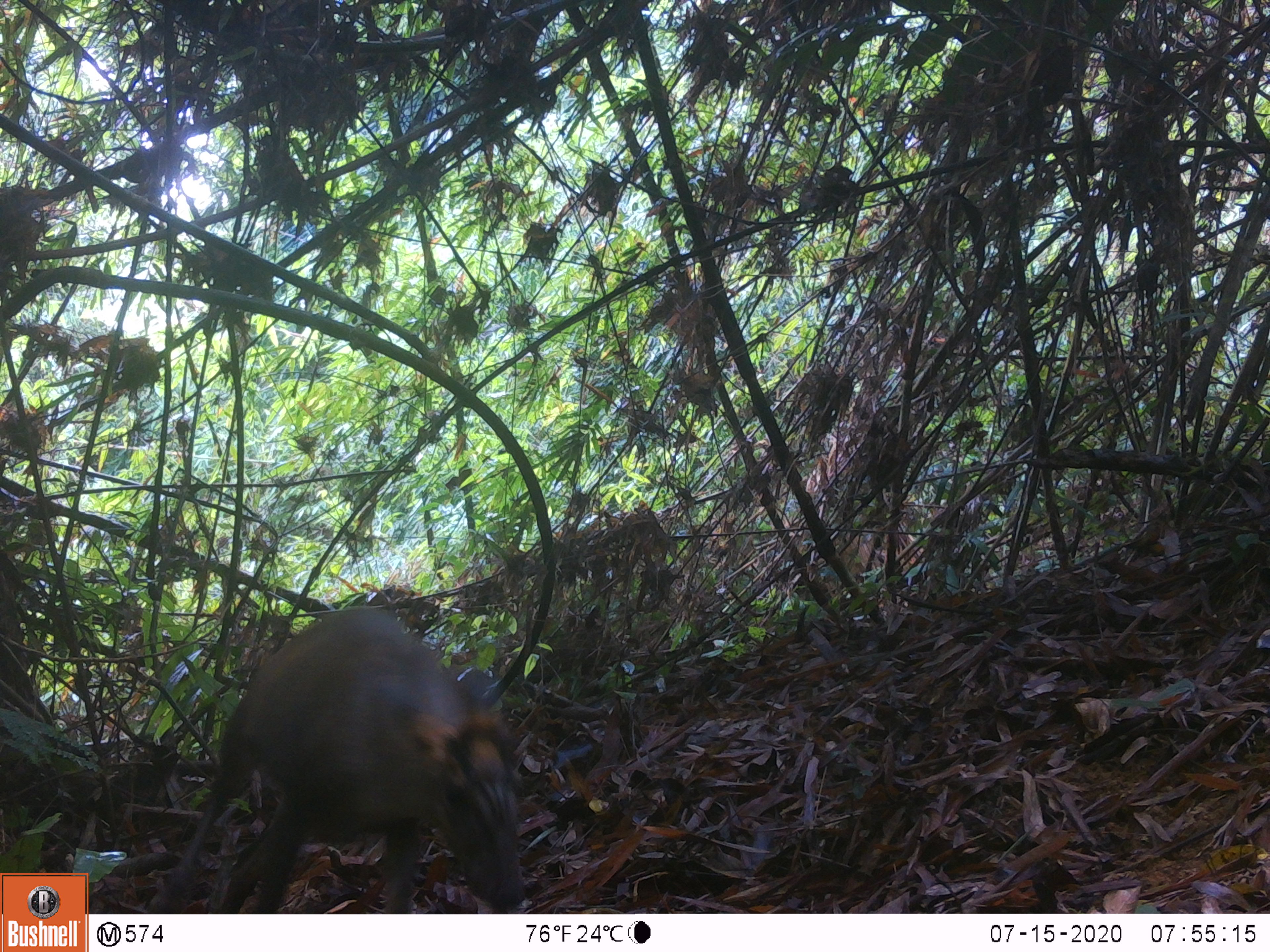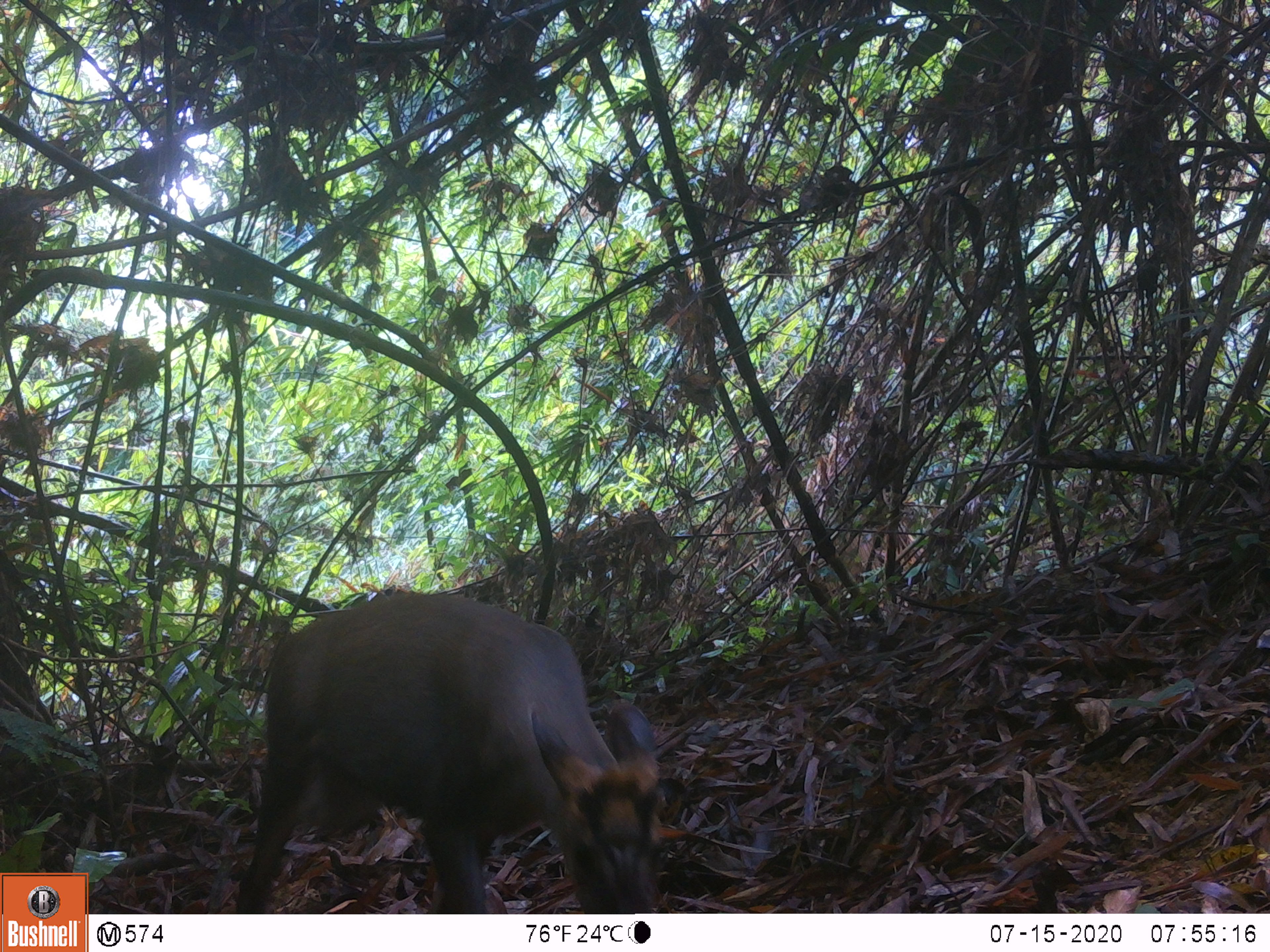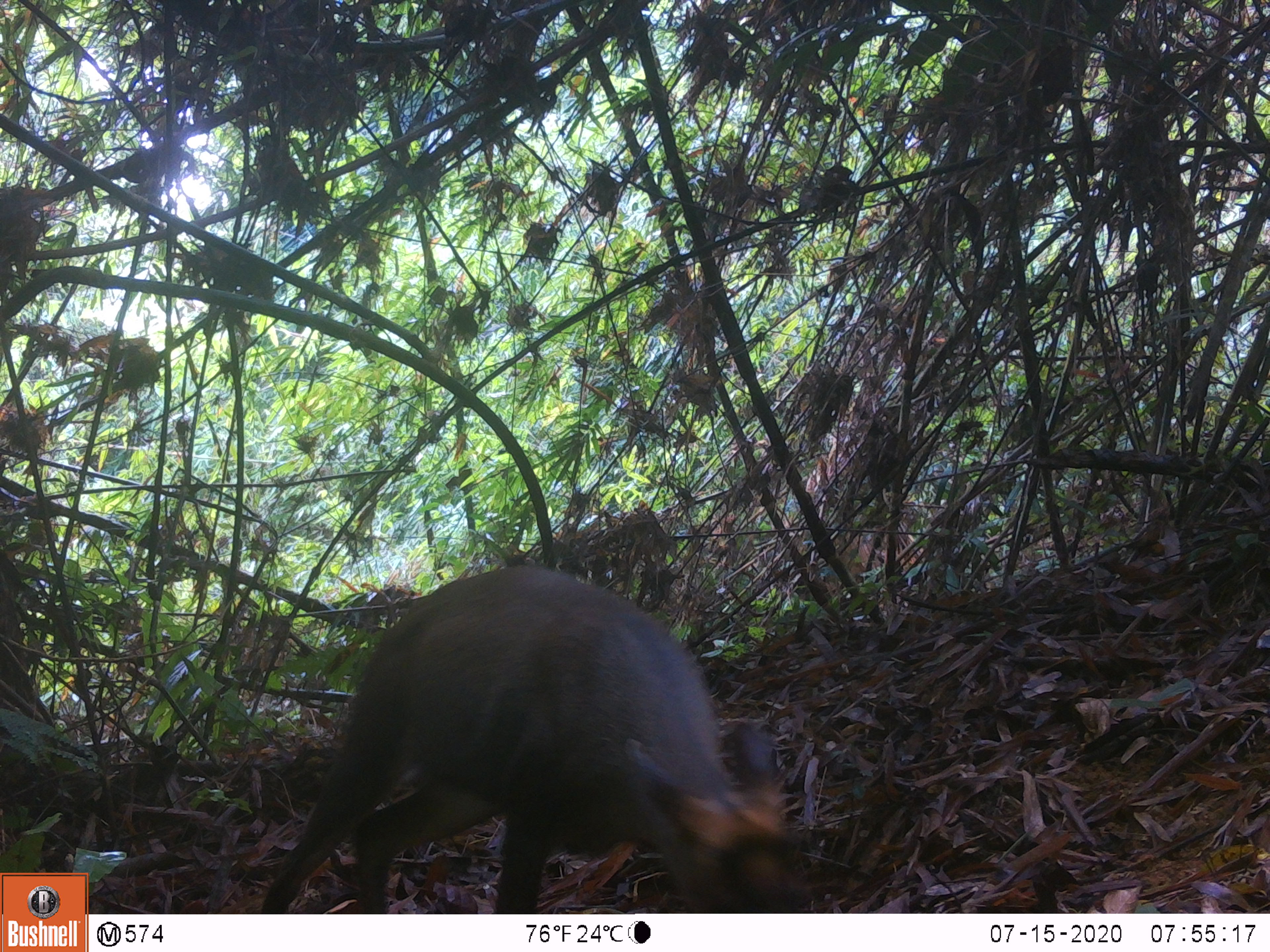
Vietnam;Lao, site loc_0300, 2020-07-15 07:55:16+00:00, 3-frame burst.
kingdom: Animalia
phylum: Chordata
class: Mammalia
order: Artiodactyla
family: Cervidae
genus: Muntiacus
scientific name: Muntiacus rooseveltorum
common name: roosevelt's muntjac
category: roosevelts muntjac group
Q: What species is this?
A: Roosevelts muntjac group (roosevelt's muntjac) (Muntiacus rooseveltorum).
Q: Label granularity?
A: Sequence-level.